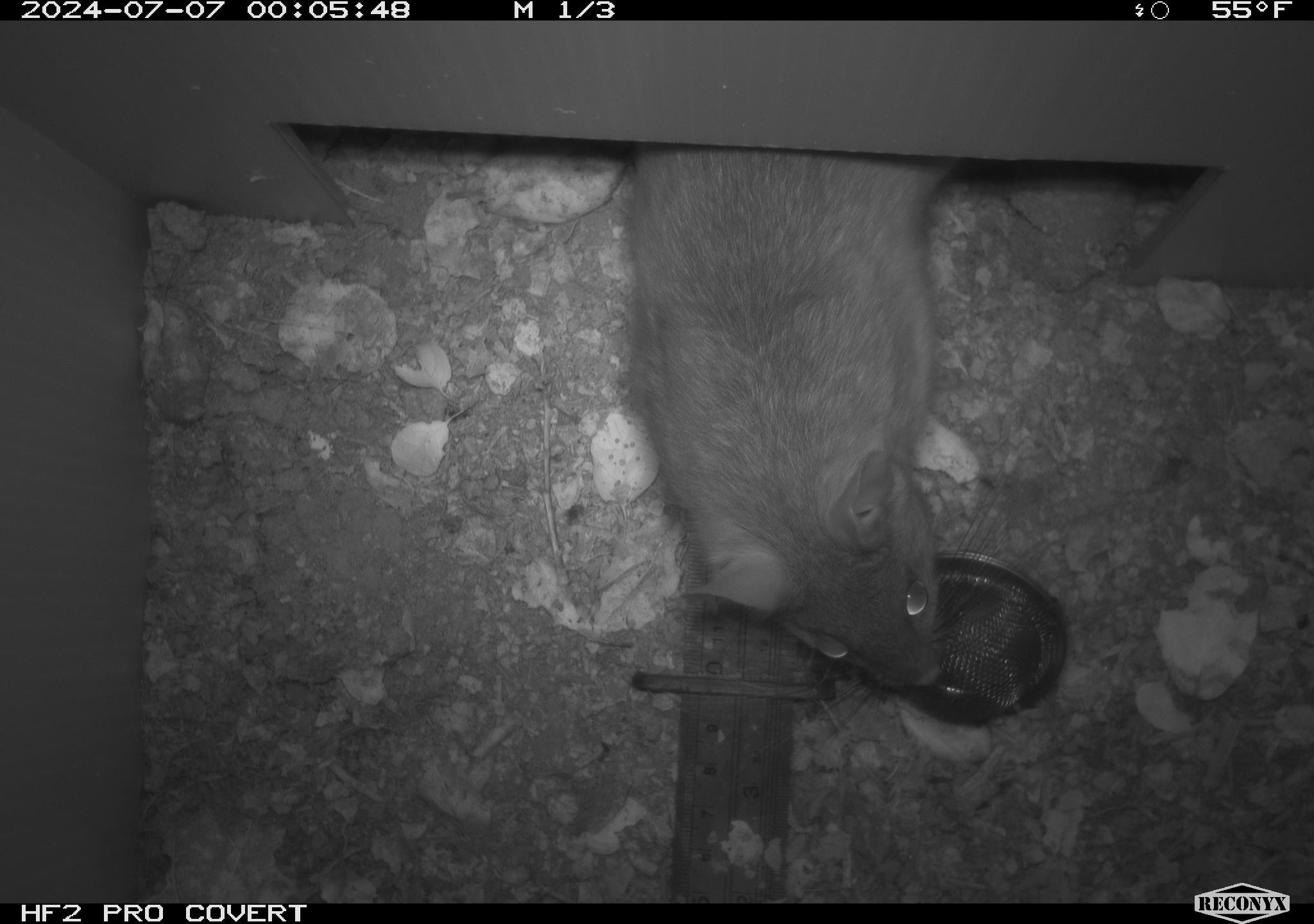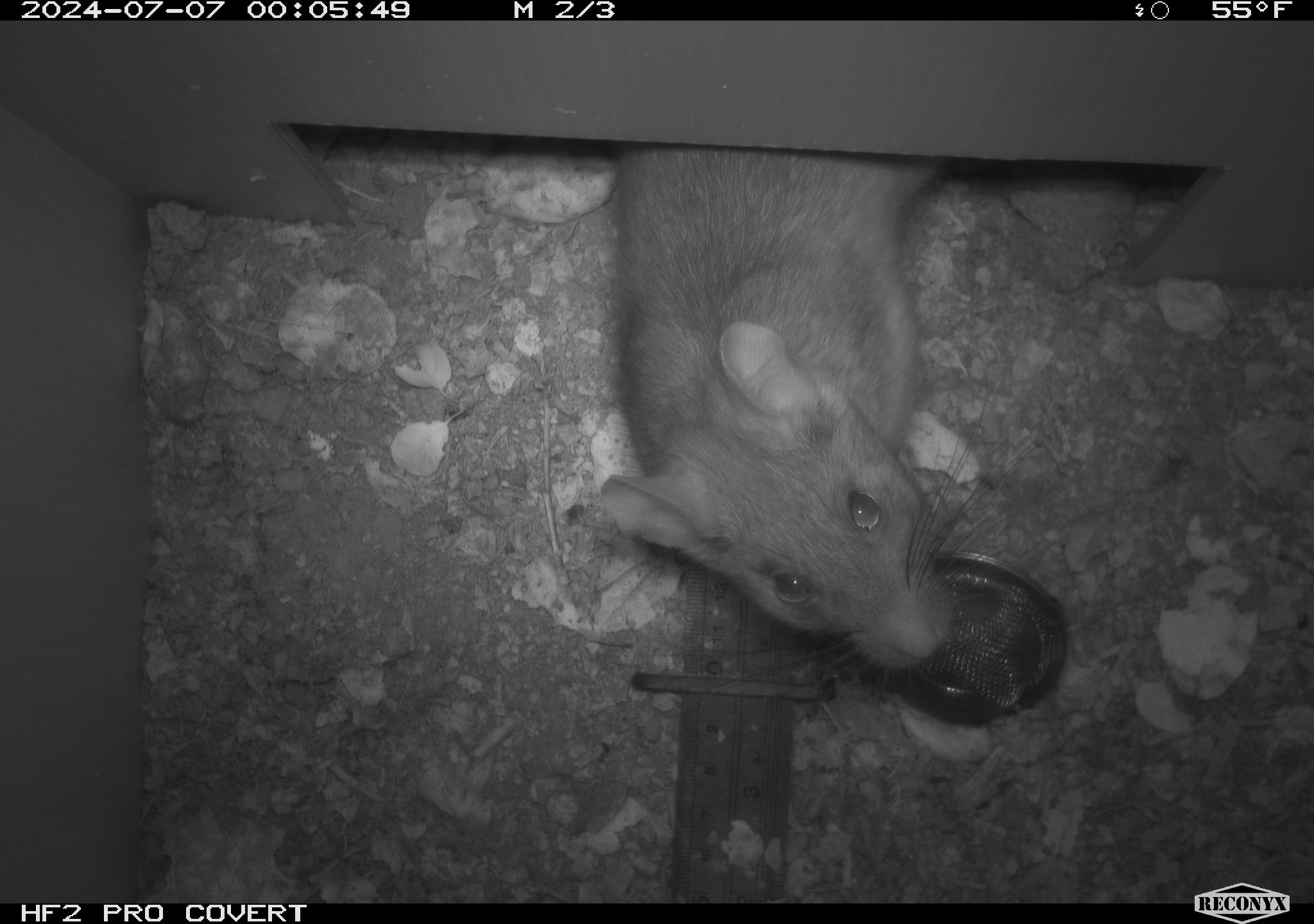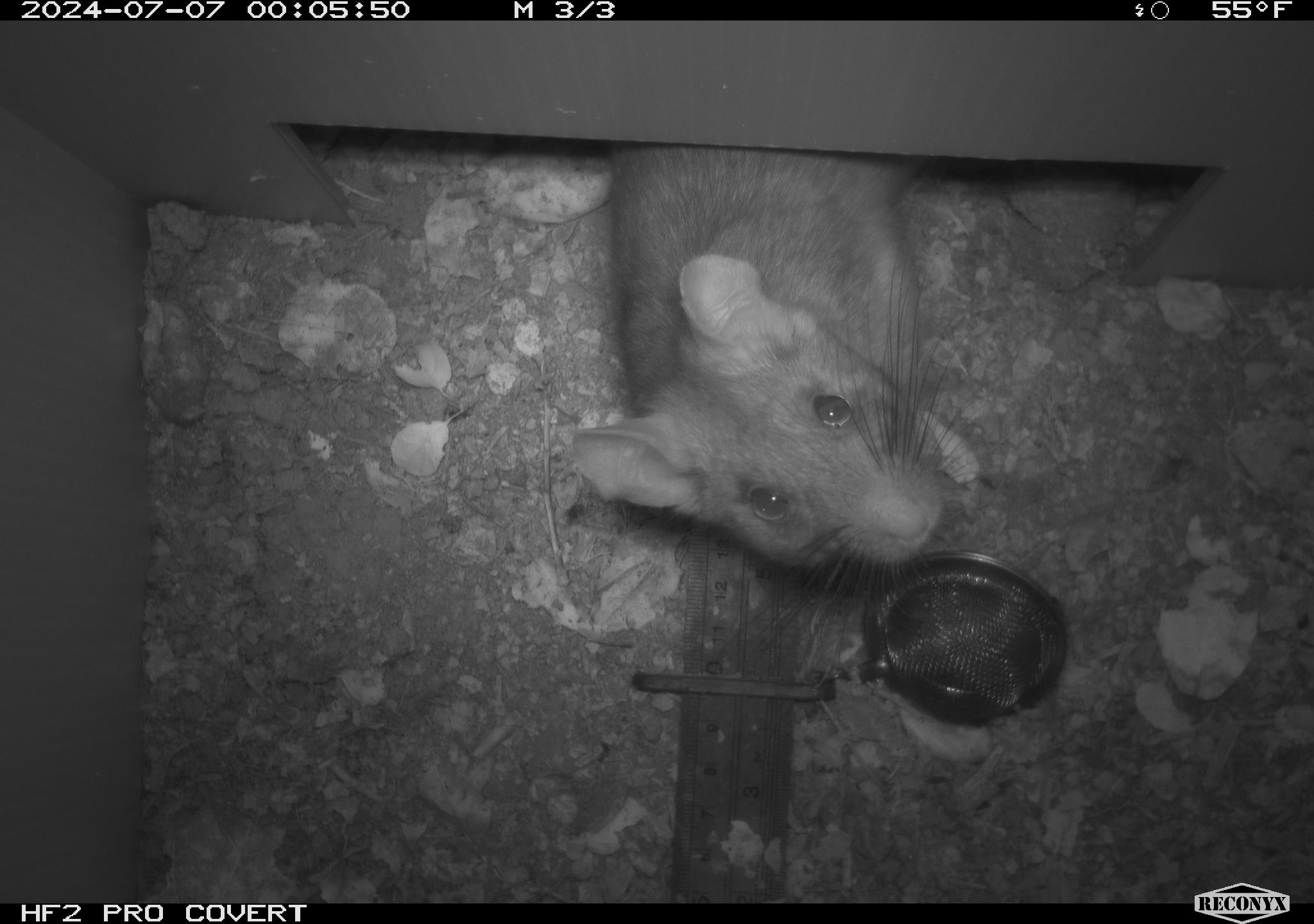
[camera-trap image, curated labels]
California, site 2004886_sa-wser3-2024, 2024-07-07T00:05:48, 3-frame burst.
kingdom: Animalia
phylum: Chordata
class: Mammalia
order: Rodentia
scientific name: Rodentia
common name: woodrat or rat or mouse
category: woodrat or rat or mouse species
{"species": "woodrat or rat or mouse species (woodrat or rat or mouse) (Rodentia)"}